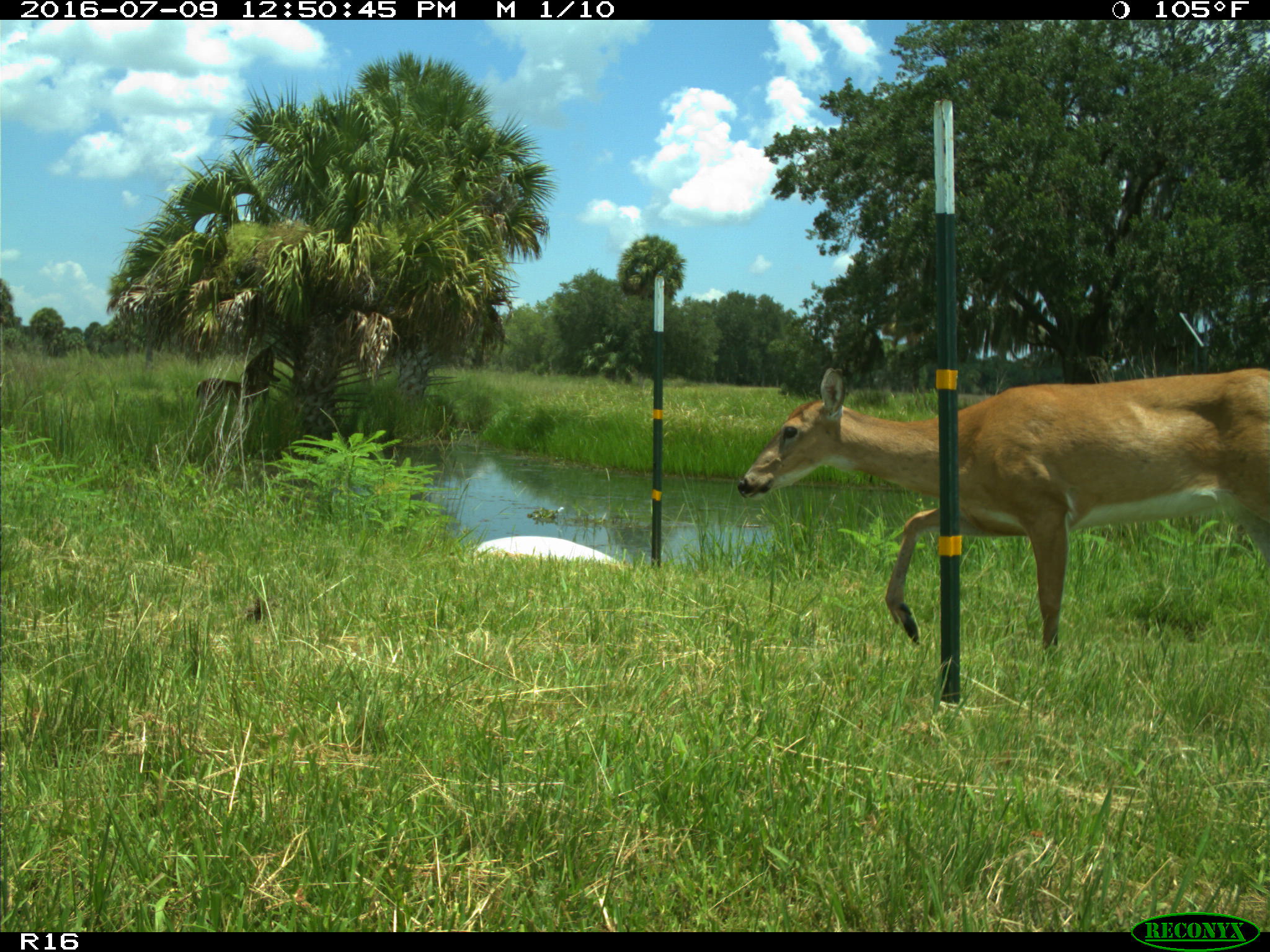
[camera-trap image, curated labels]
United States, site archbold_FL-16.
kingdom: Animalia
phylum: Chordata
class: Mammalia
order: Artiodactyla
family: Cervidae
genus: Odocoileus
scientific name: Odocoileus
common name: deer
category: unidentified deer